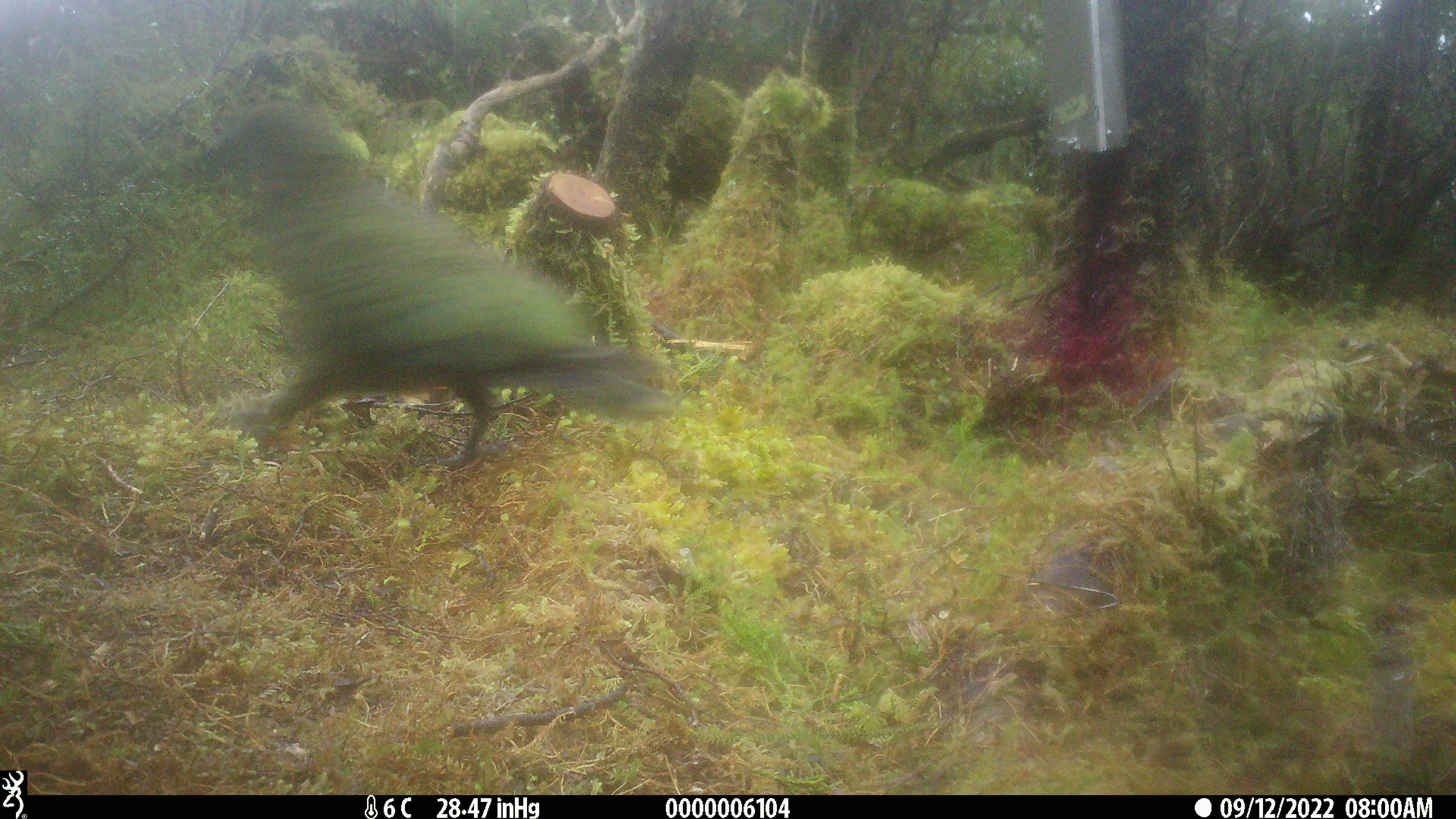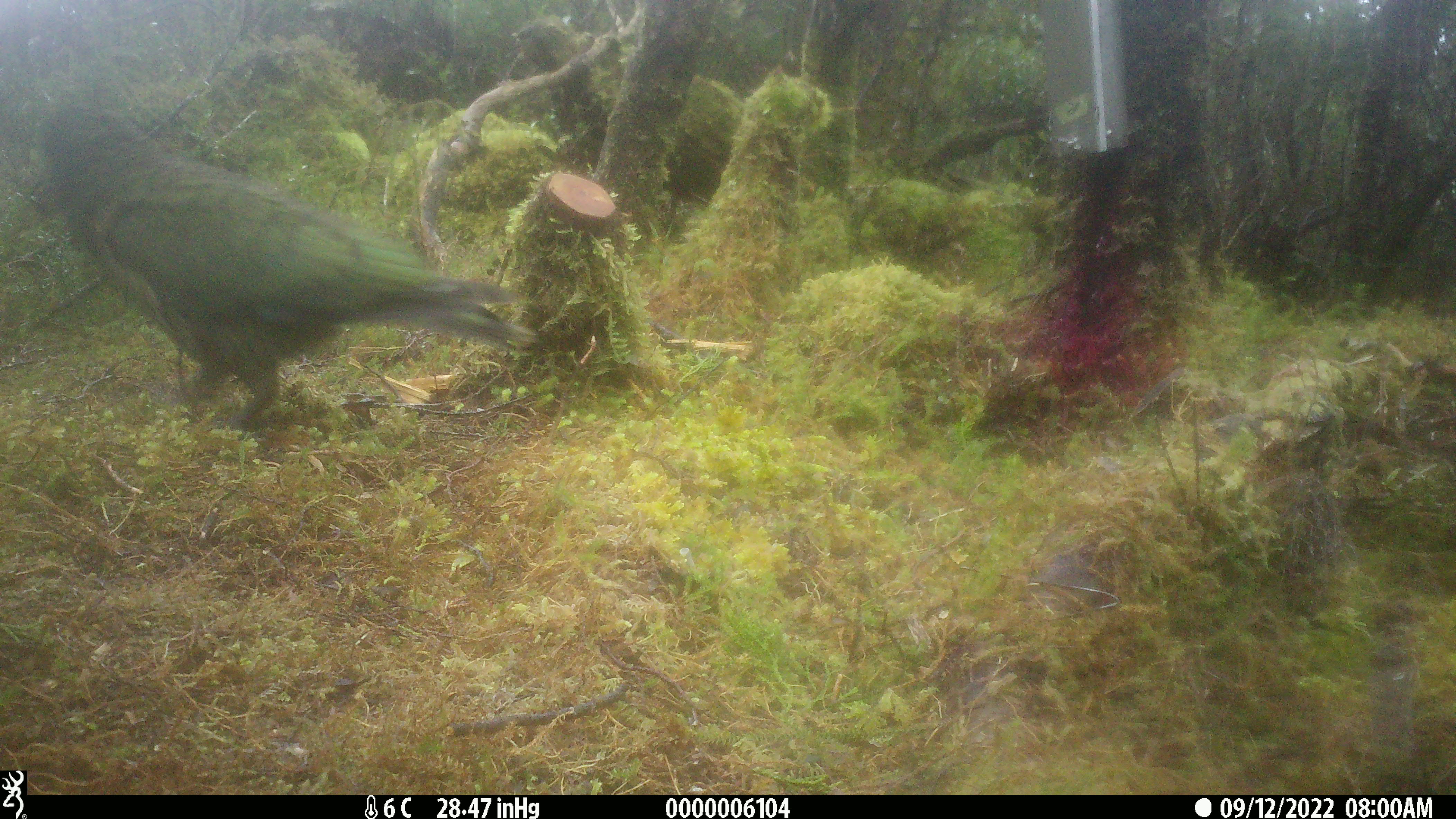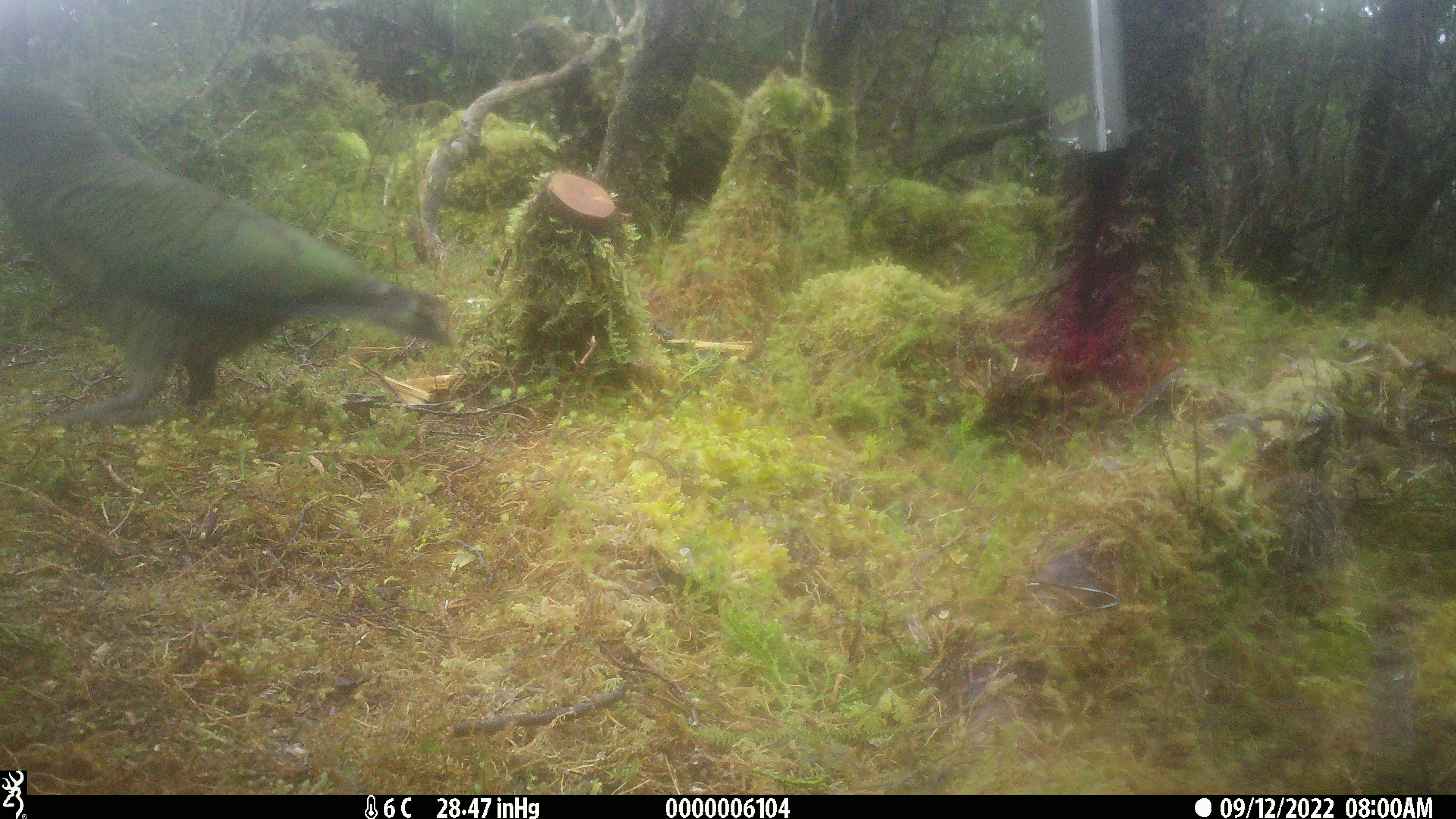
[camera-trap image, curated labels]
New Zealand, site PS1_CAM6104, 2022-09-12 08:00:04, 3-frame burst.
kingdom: Animalia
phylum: Chordata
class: Aves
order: Psittaciformes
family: Strigopidae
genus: Nestor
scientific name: Nestor notabilis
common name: kea